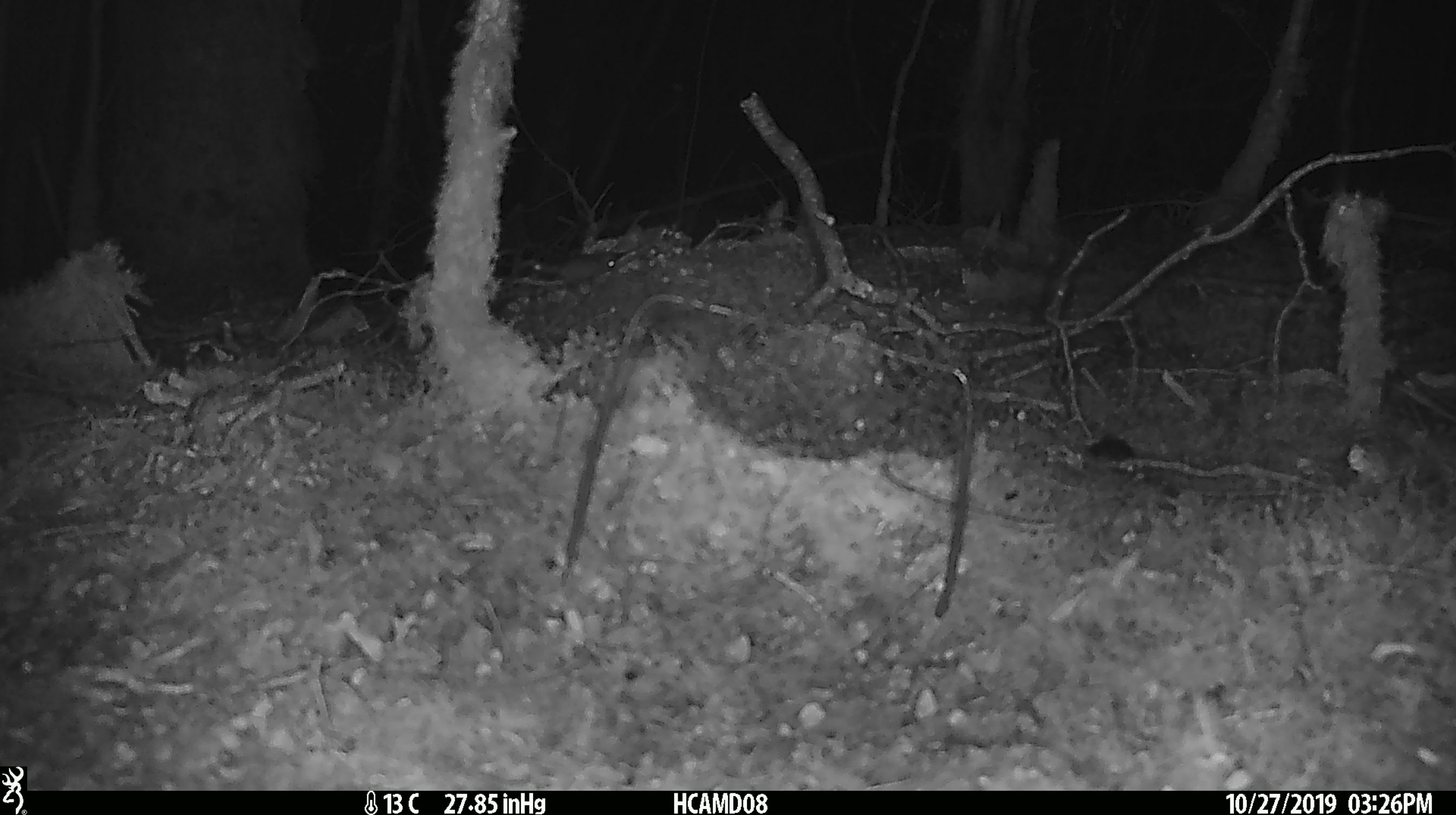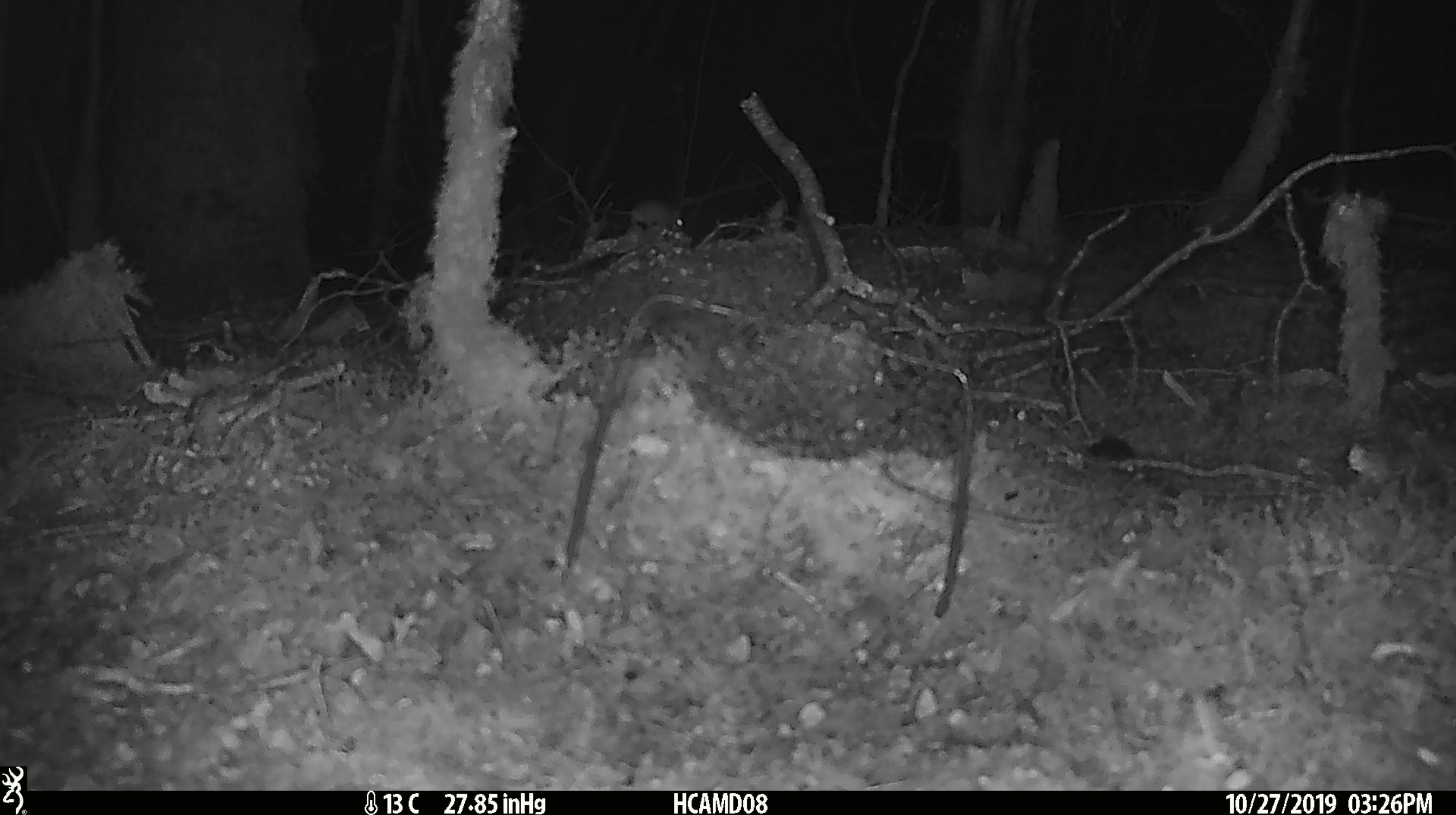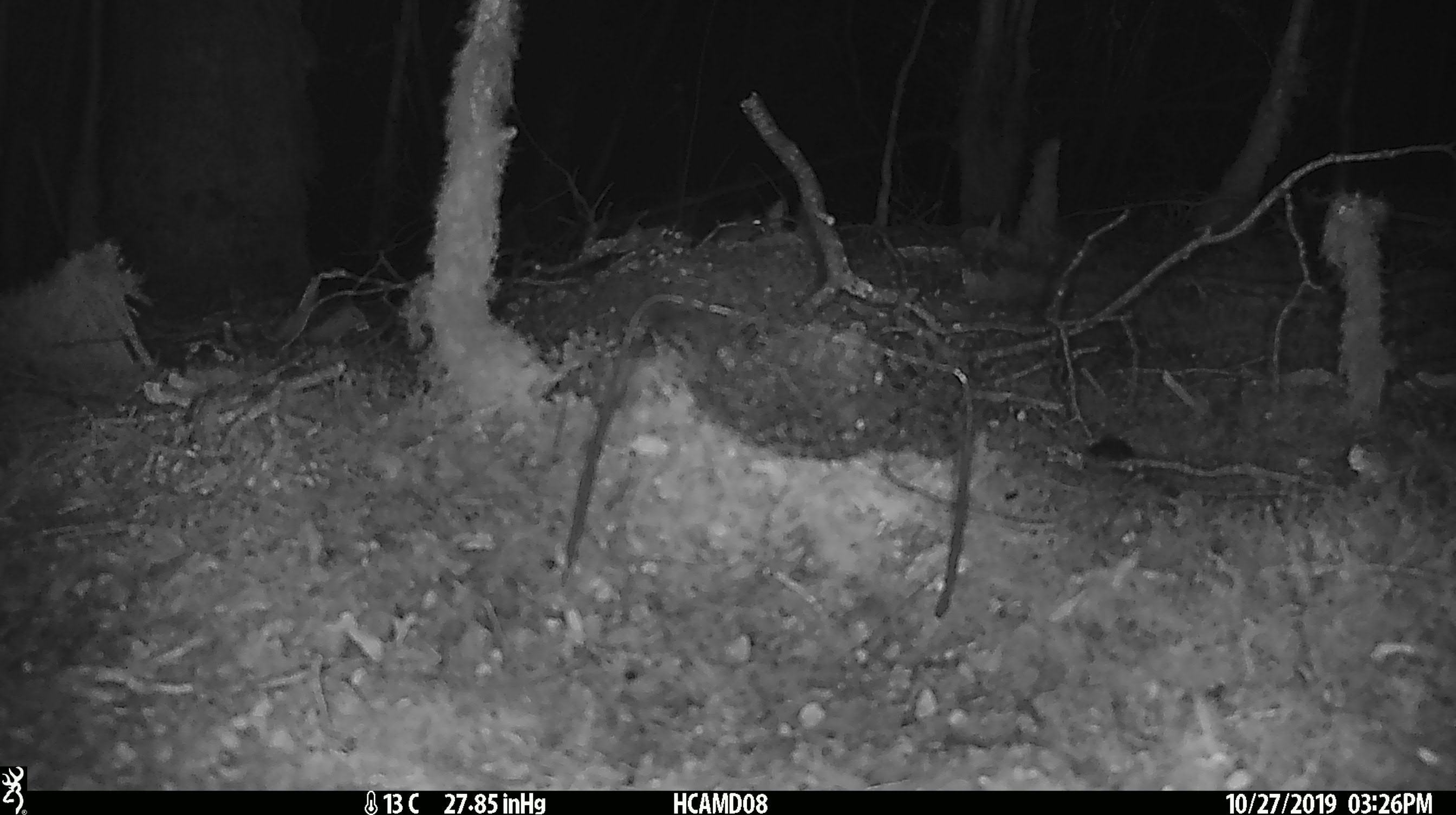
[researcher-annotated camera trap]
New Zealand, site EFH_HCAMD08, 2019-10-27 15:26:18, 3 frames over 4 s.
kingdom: Animalia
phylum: Chordata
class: Mammalia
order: Rodentia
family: Muridae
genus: Mus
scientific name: Mus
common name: mouse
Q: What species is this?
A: Mouse (Mus).